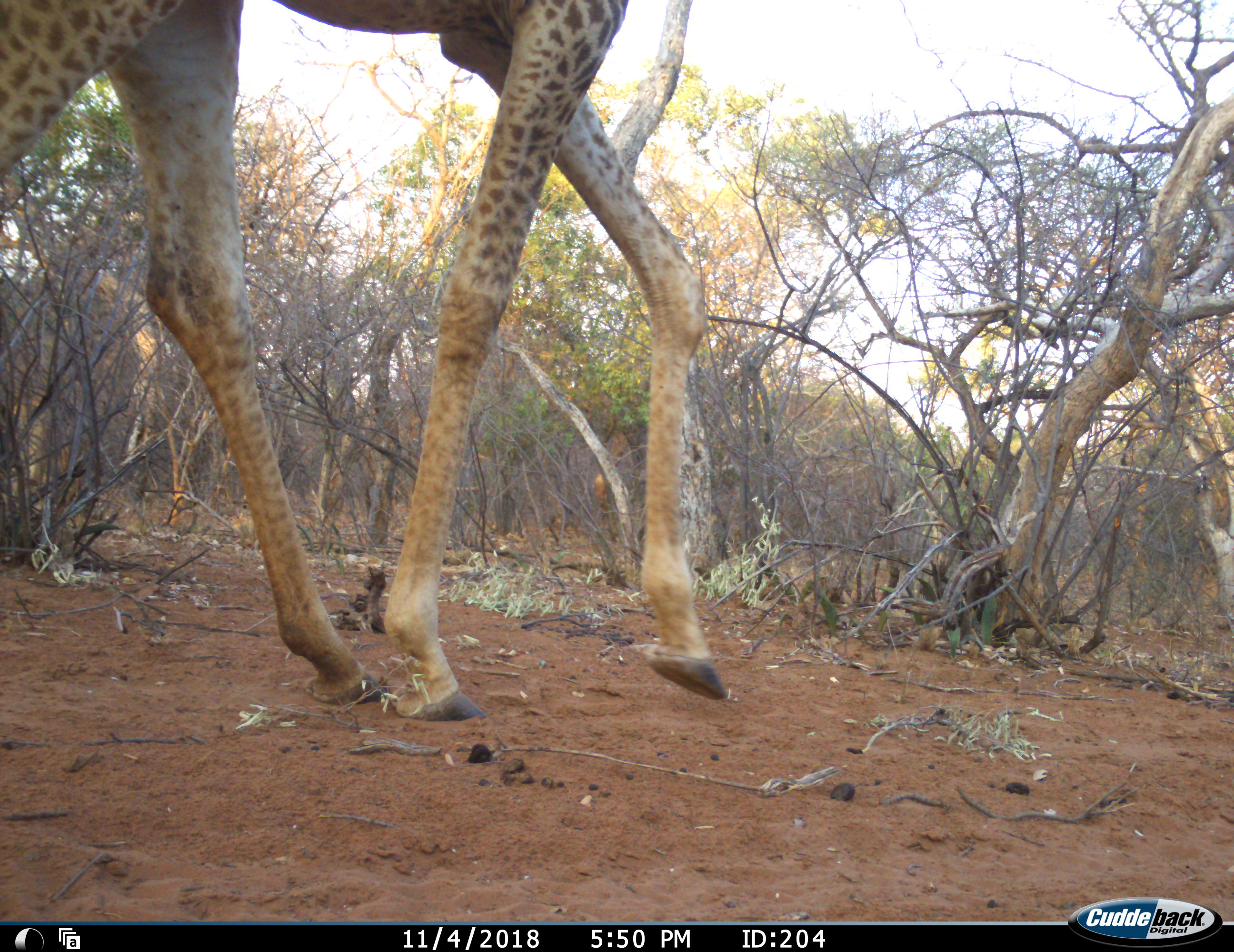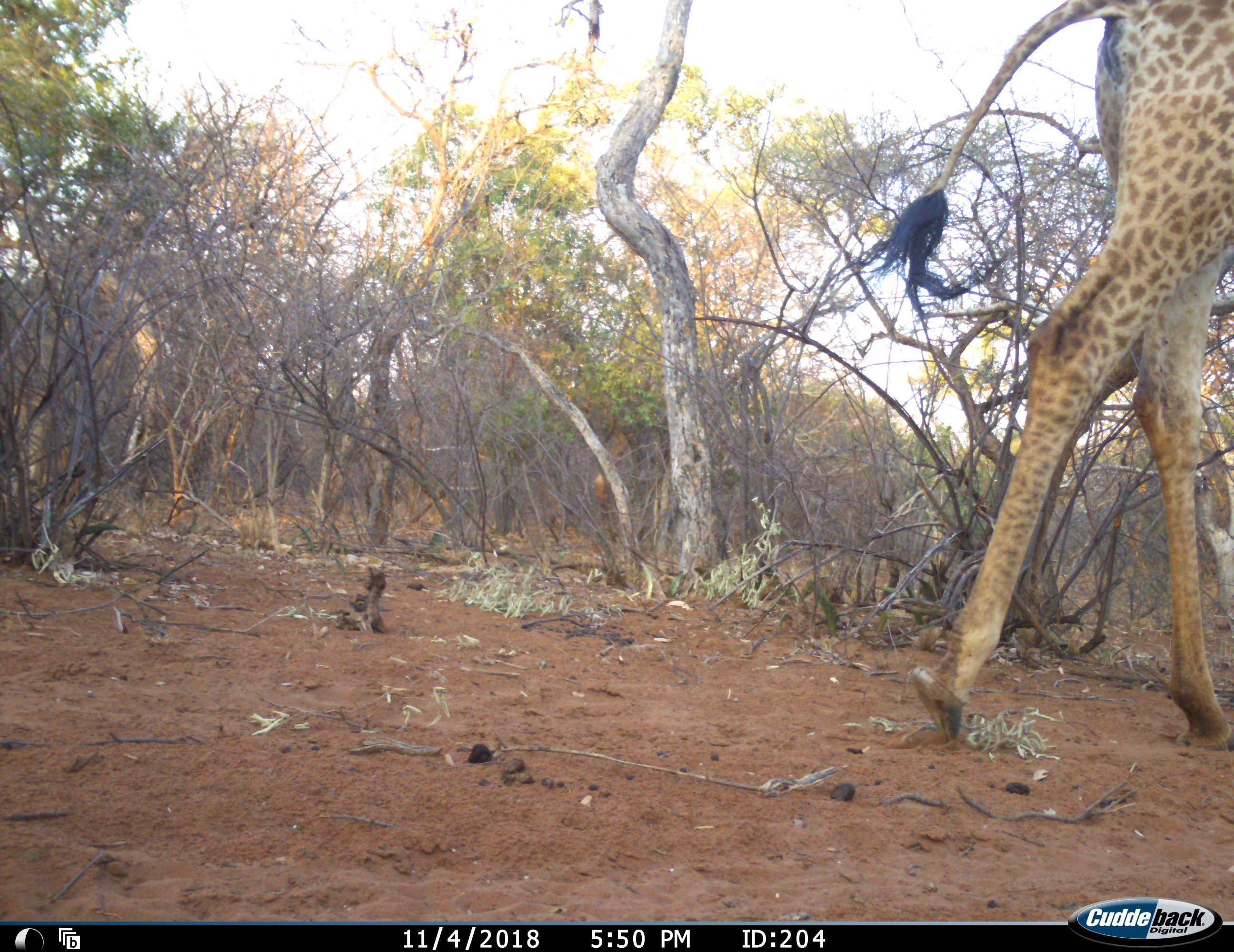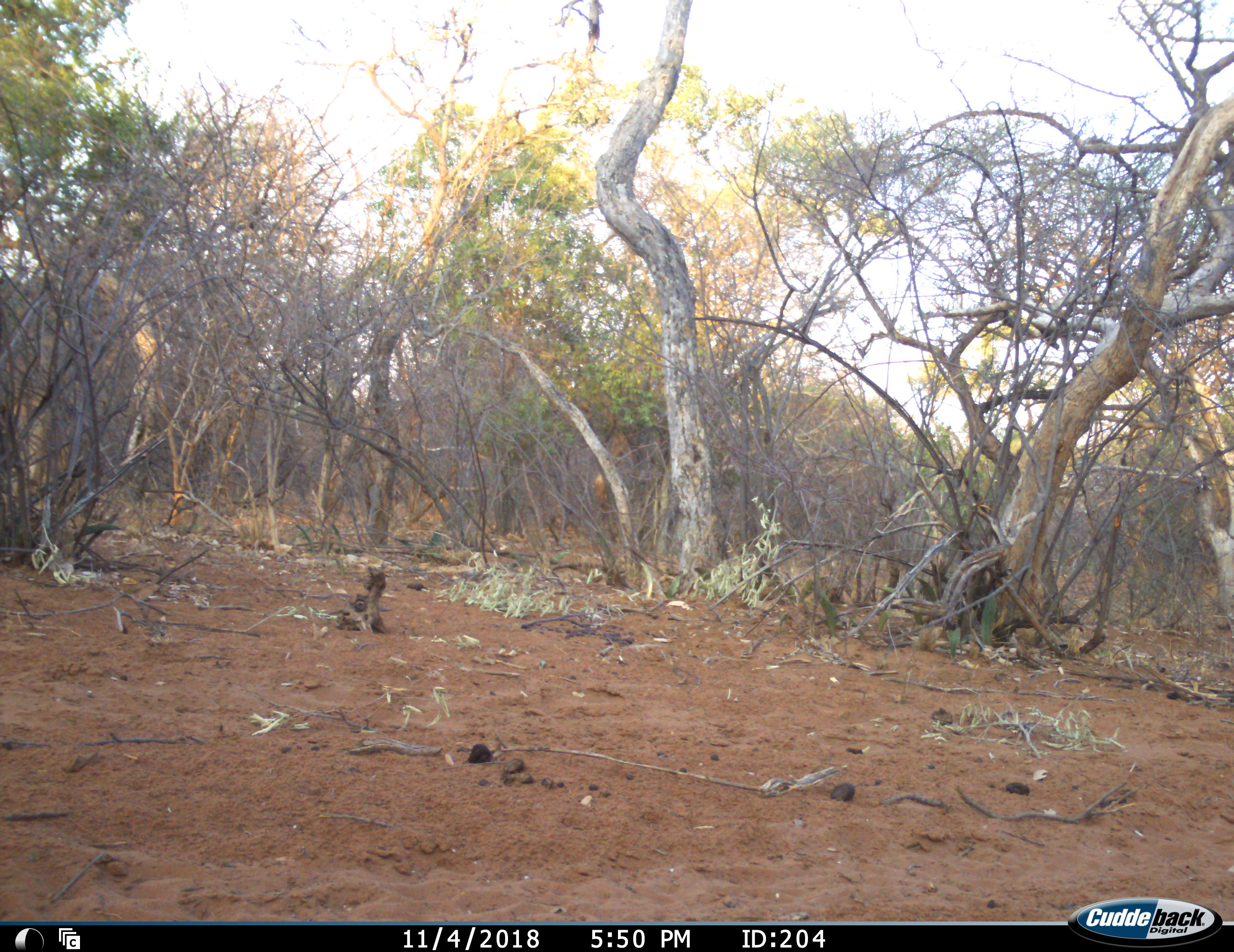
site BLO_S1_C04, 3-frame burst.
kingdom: Animalia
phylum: Chordata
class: Mammalia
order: Artiodactyla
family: Giraffidae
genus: Giraffa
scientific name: Giraffa camelopardalis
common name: giraffe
Giraffe (Giraffa camelopardalis), count 1. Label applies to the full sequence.